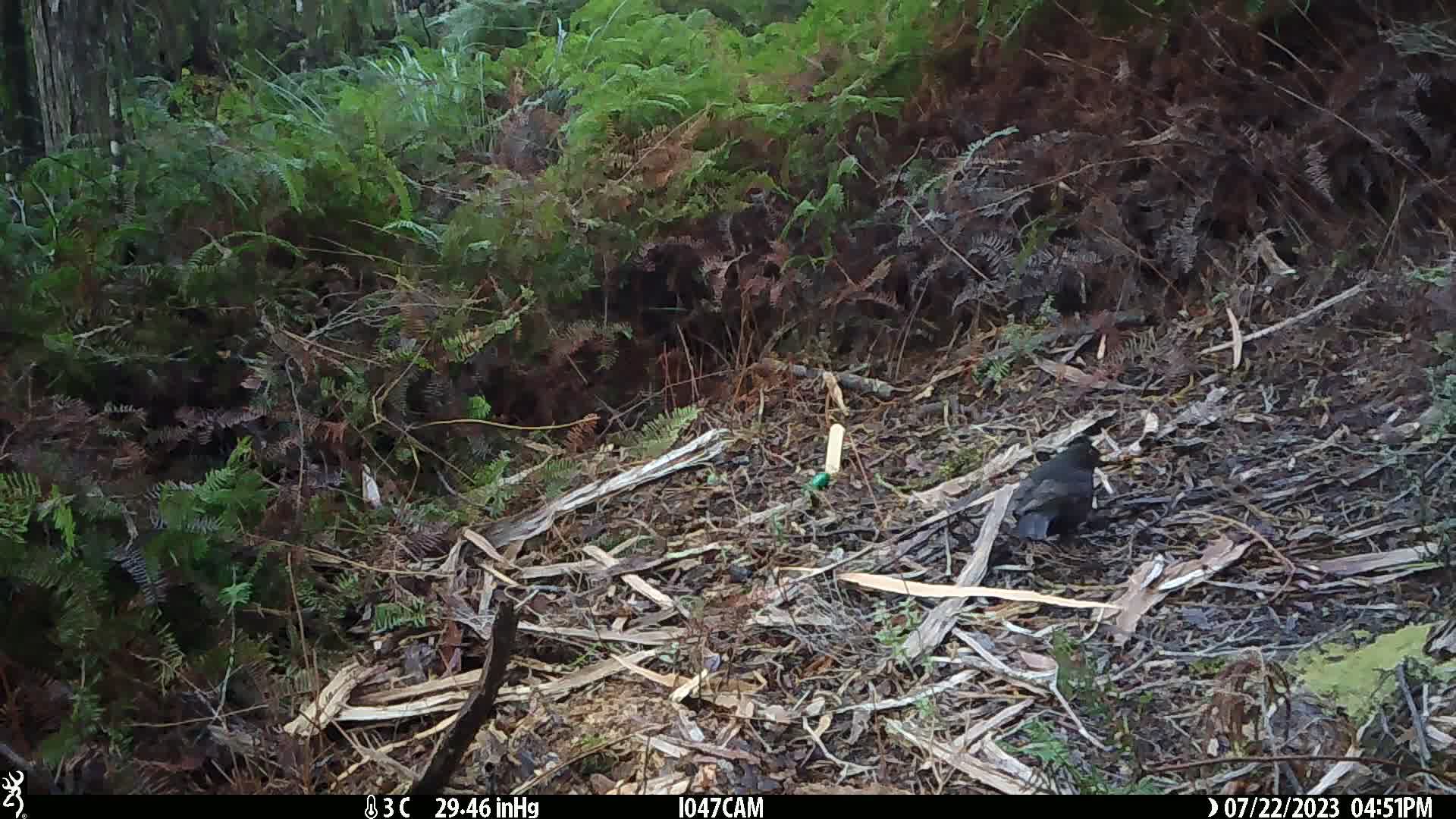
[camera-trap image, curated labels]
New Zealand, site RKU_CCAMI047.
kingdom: Animalia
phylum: Chordata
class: Aves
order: Passeriformes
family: Turdidae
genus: Turdus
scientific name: Turdus merula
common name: eurasian blackbird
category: blackbird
Blackbird (eurasian blackbird) (Turdus merula).